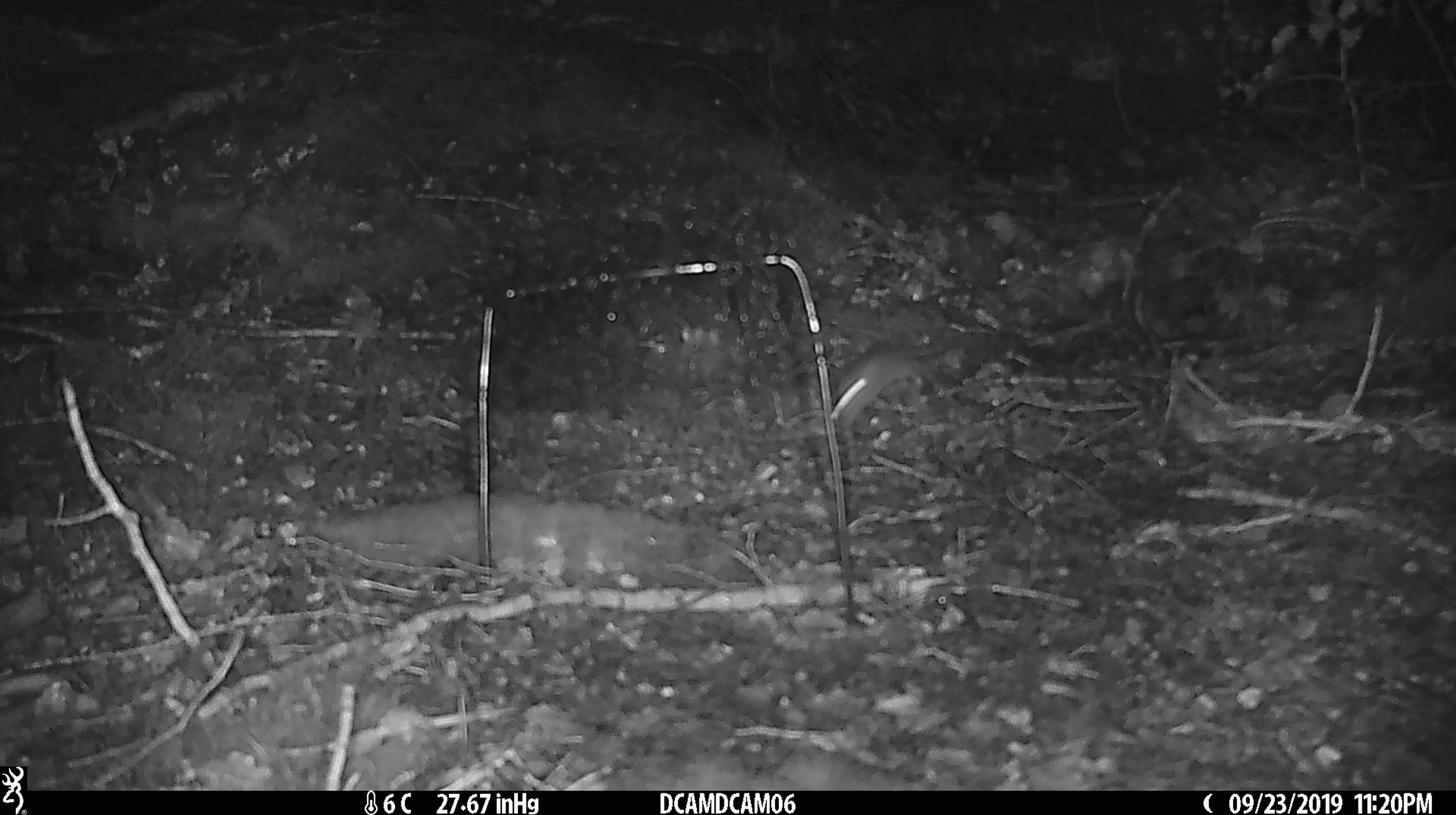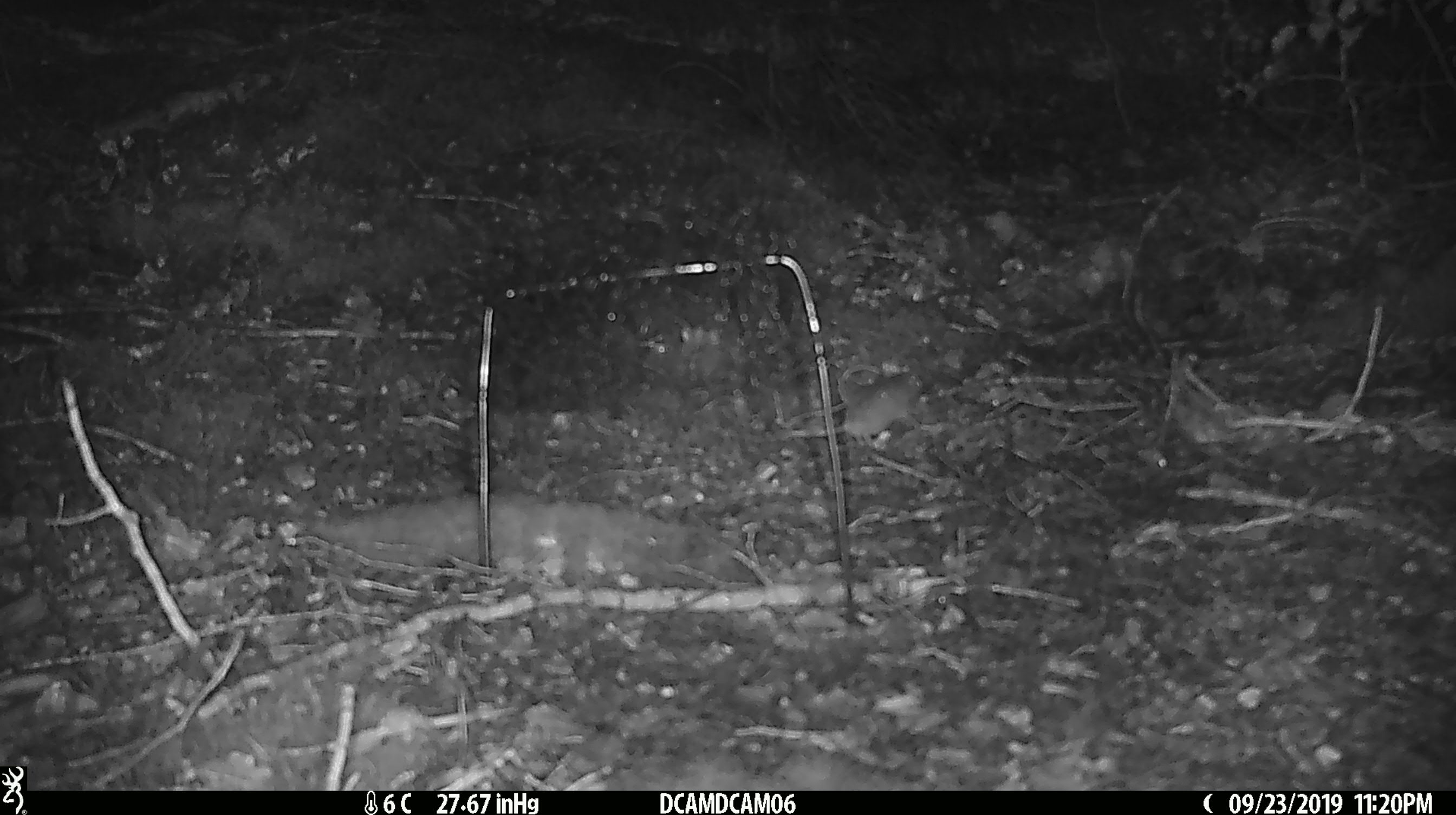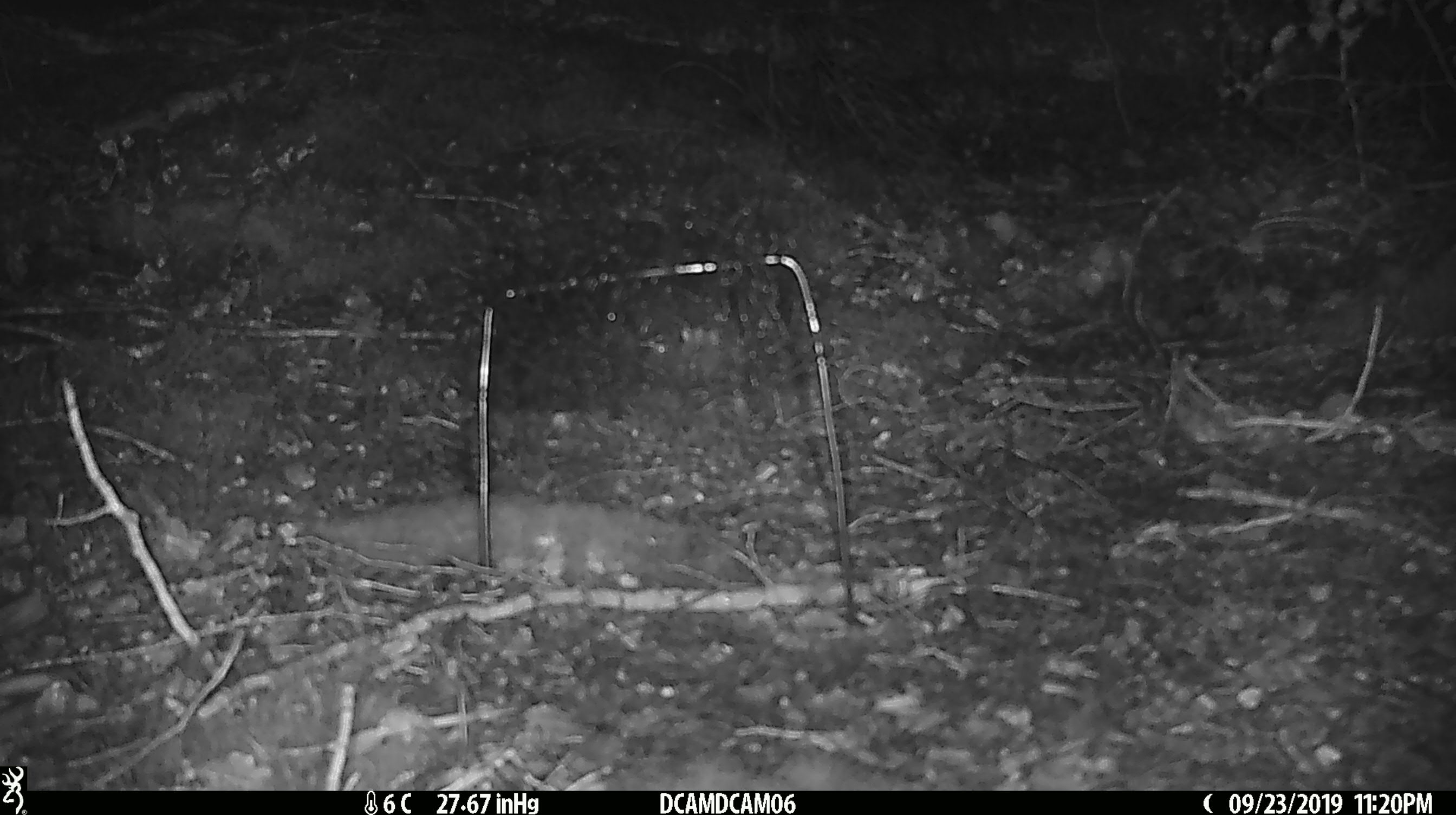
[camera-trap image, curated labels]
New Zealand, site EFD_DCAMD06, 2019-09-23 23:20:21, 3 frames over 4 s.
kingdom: Animalia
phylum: Chordata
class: Mammalia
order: Rodentia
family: Muridae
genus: Mus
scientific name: Mus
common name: mouse